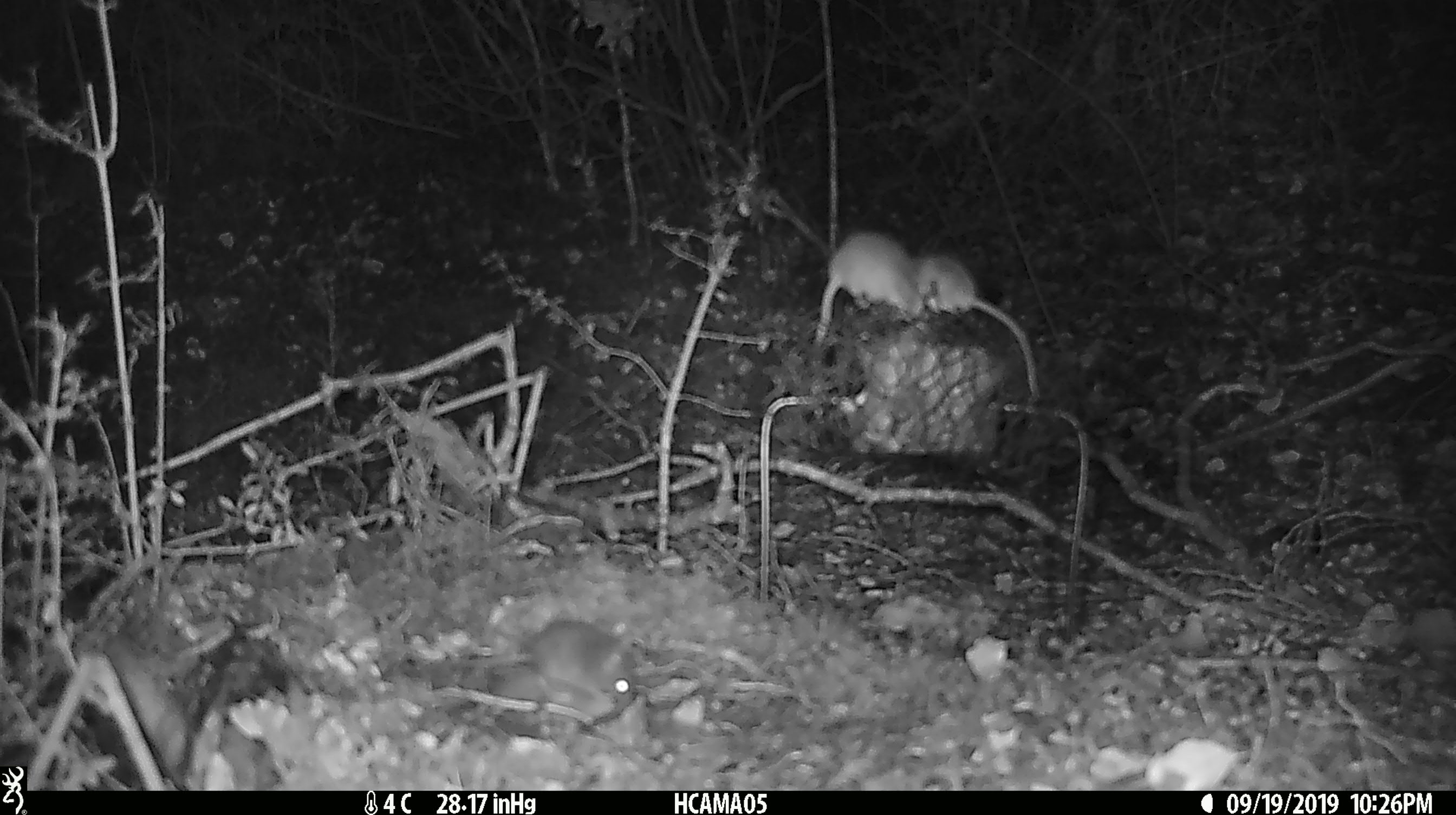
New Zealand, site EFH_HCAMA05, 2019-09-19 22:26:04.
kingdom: Animalia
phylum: Chordata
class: Mammalia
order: Rodentia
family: Muridae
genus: Mus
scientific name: Mus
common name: mouse